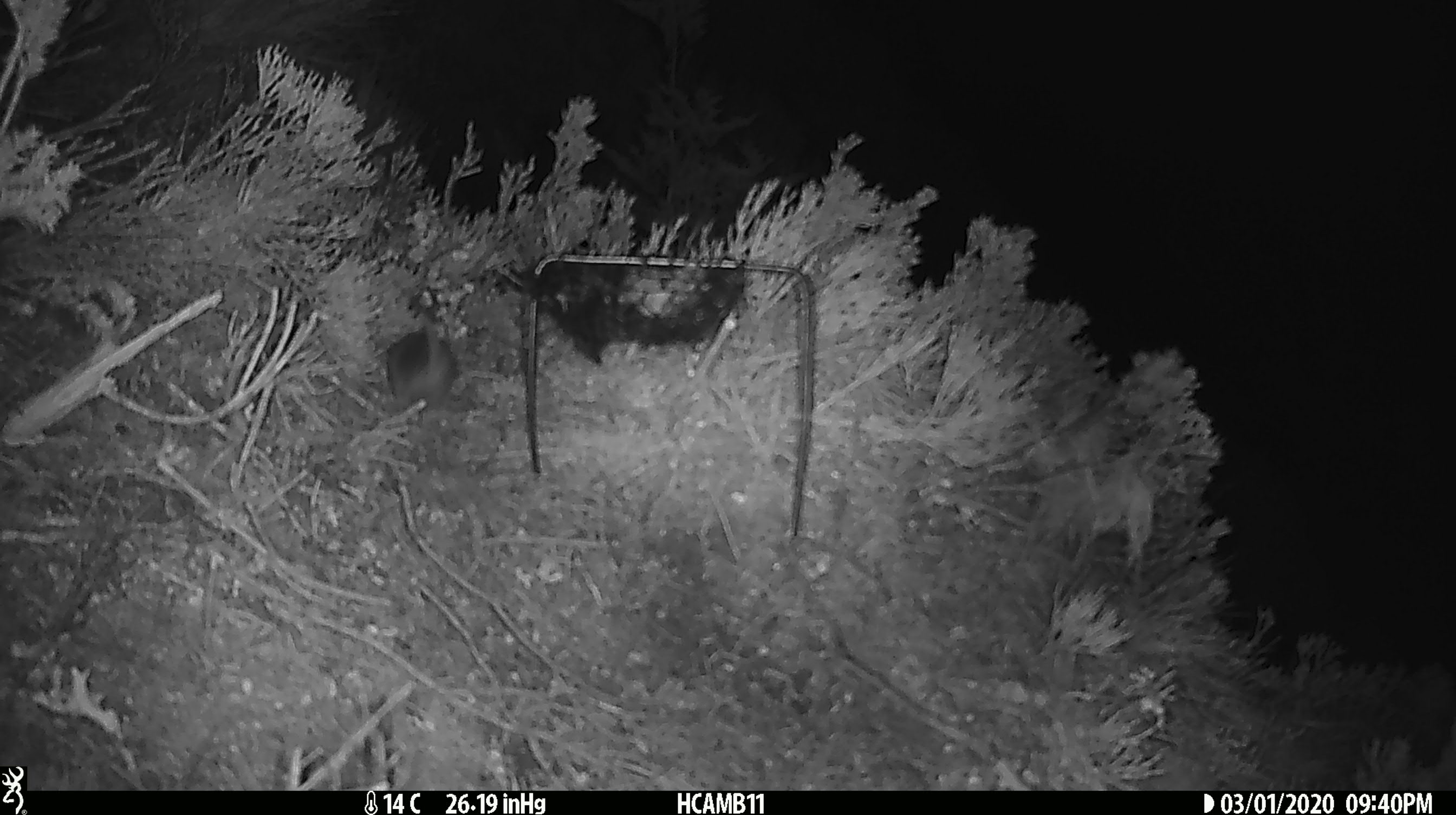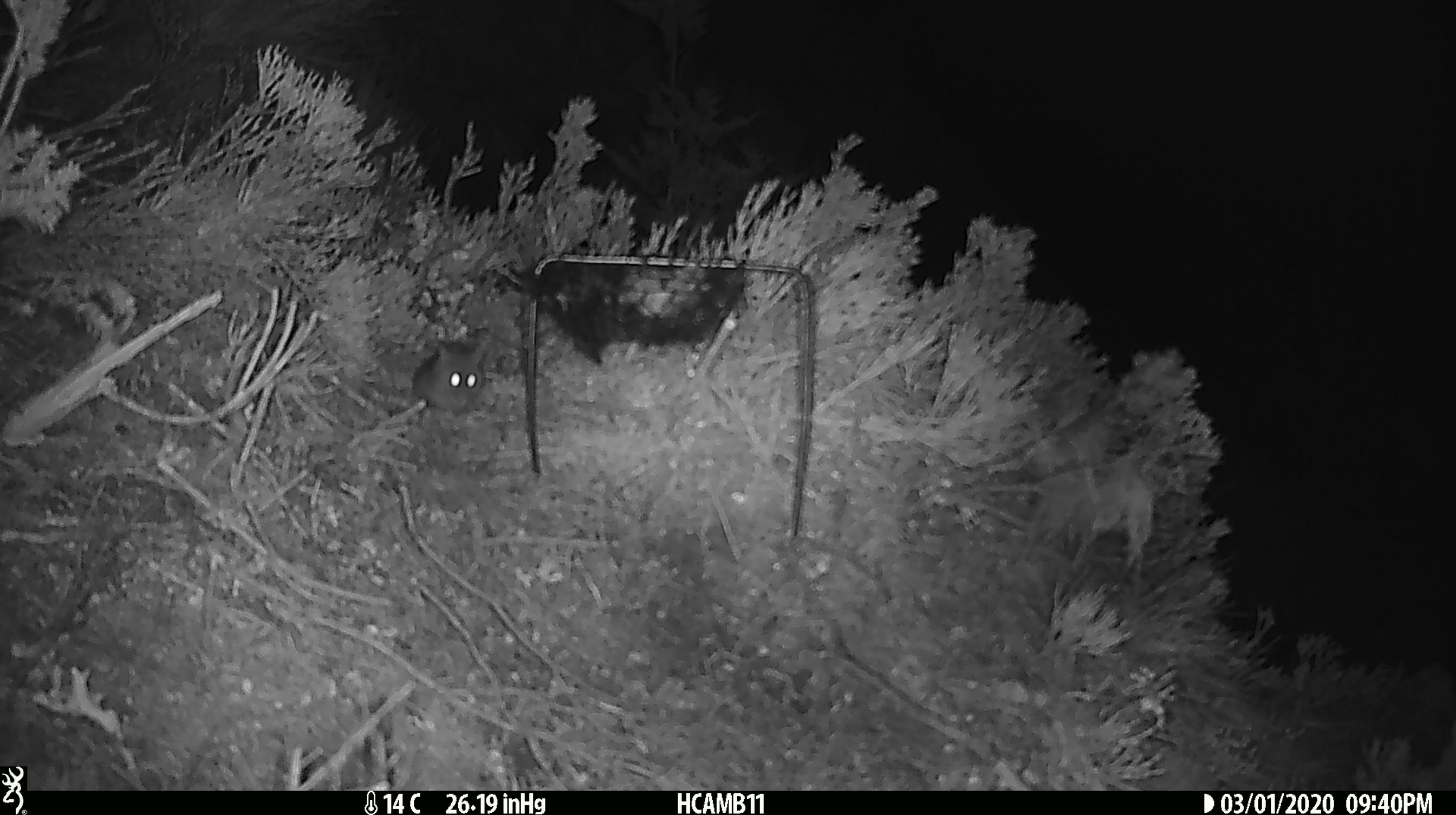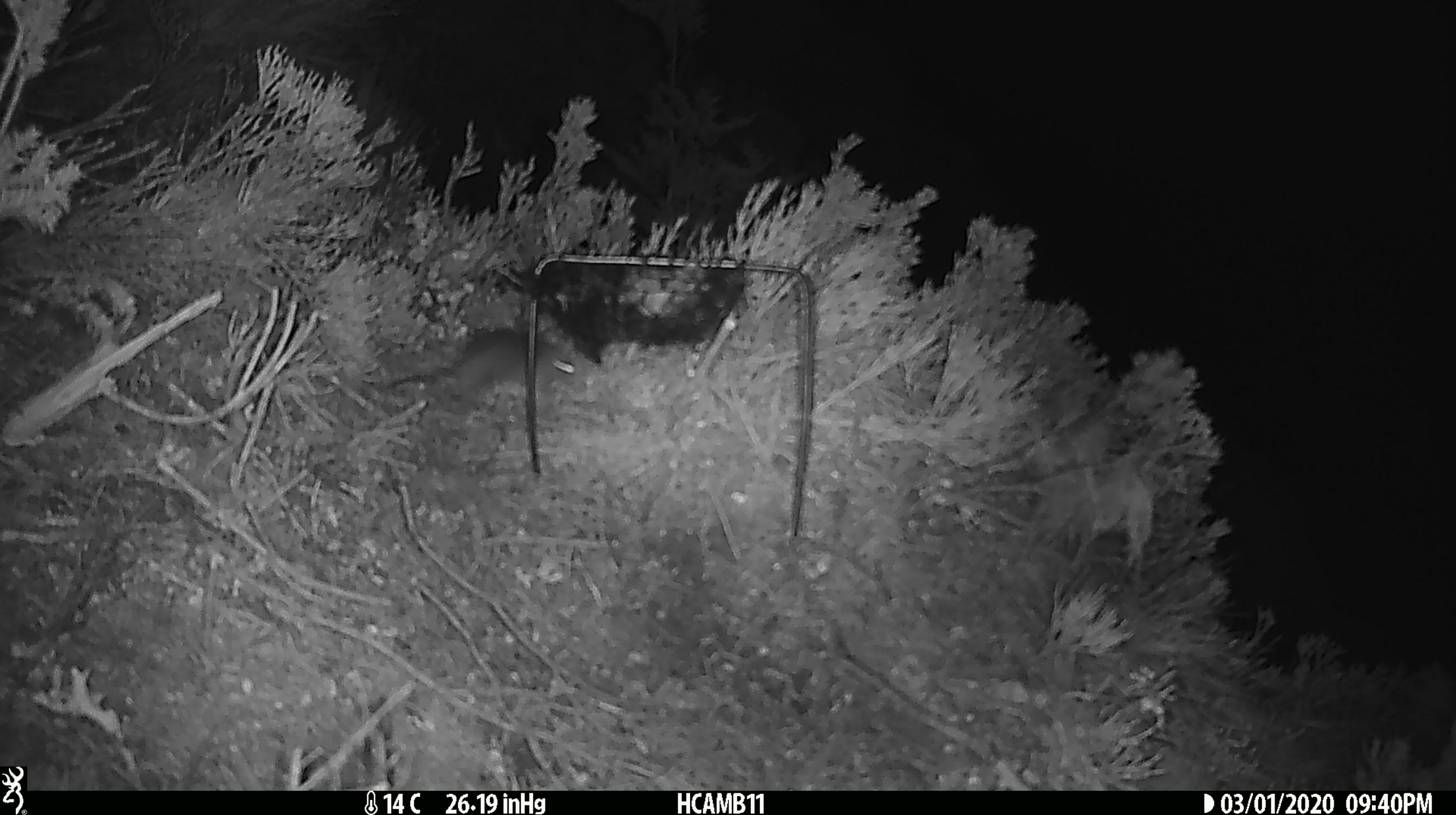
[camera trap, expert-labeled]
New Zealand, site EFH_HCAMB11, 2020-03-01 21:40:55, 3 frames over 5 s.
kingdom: Animalia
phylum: Chordata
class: Mammalia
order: Rodentia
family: Muridae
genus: Mus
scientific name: Mus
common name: mouse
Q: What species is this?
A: Mouse (Mus).